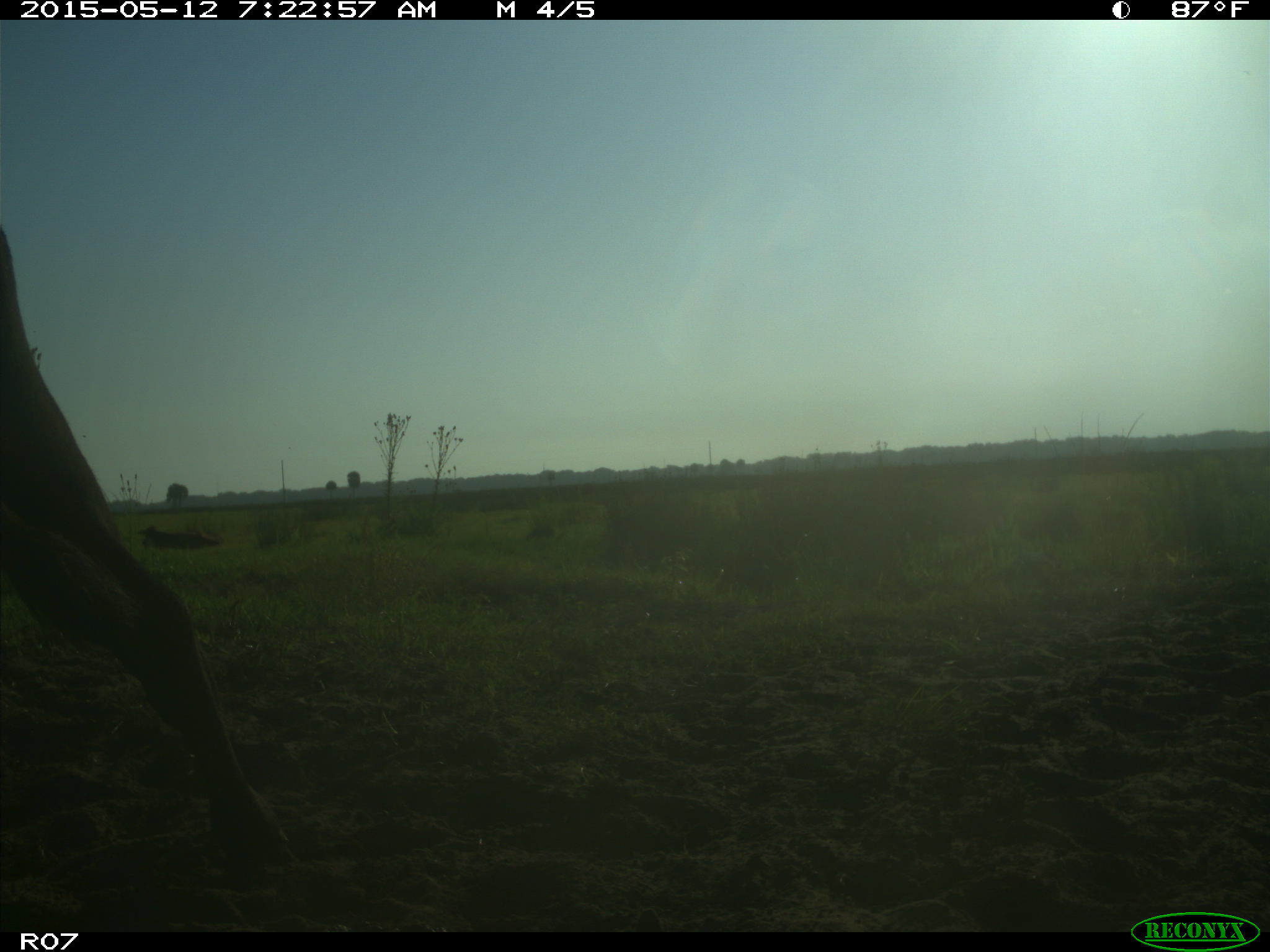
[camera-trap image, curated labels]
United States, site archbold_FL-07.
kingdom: Animalia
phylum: Chordata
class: Mammalia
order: Artiodactyla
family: Bovidae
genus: Bos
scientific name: Bos taurus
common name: domestic cow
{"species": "Bos taurus (domestic cow)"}